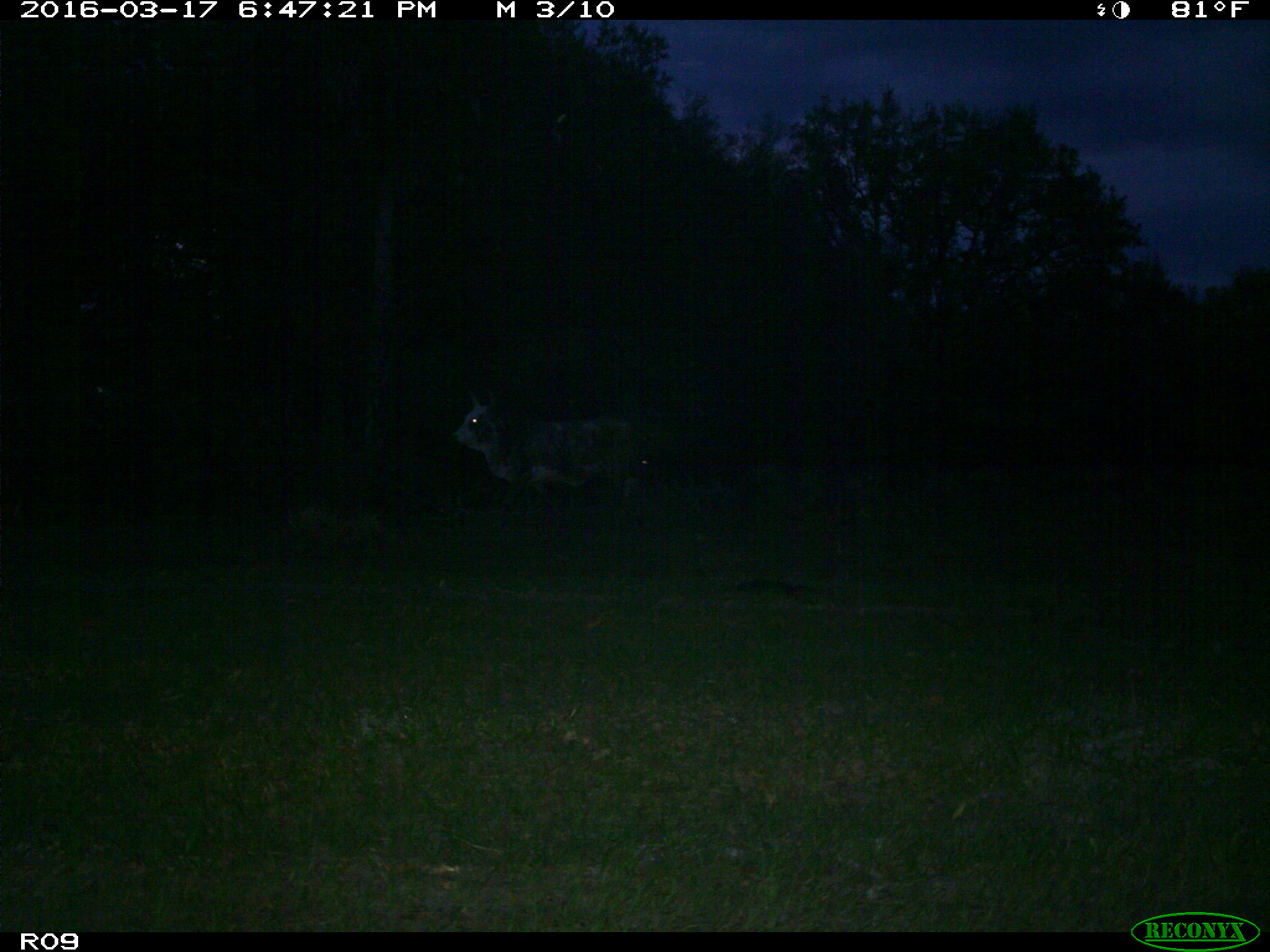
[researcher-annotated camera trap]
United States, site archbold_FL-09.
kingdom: Animalia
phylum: Chordata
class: Mammalia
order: Artiodactyla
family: Bovidae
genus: Bos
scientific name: Bos taurus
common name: domestic cow